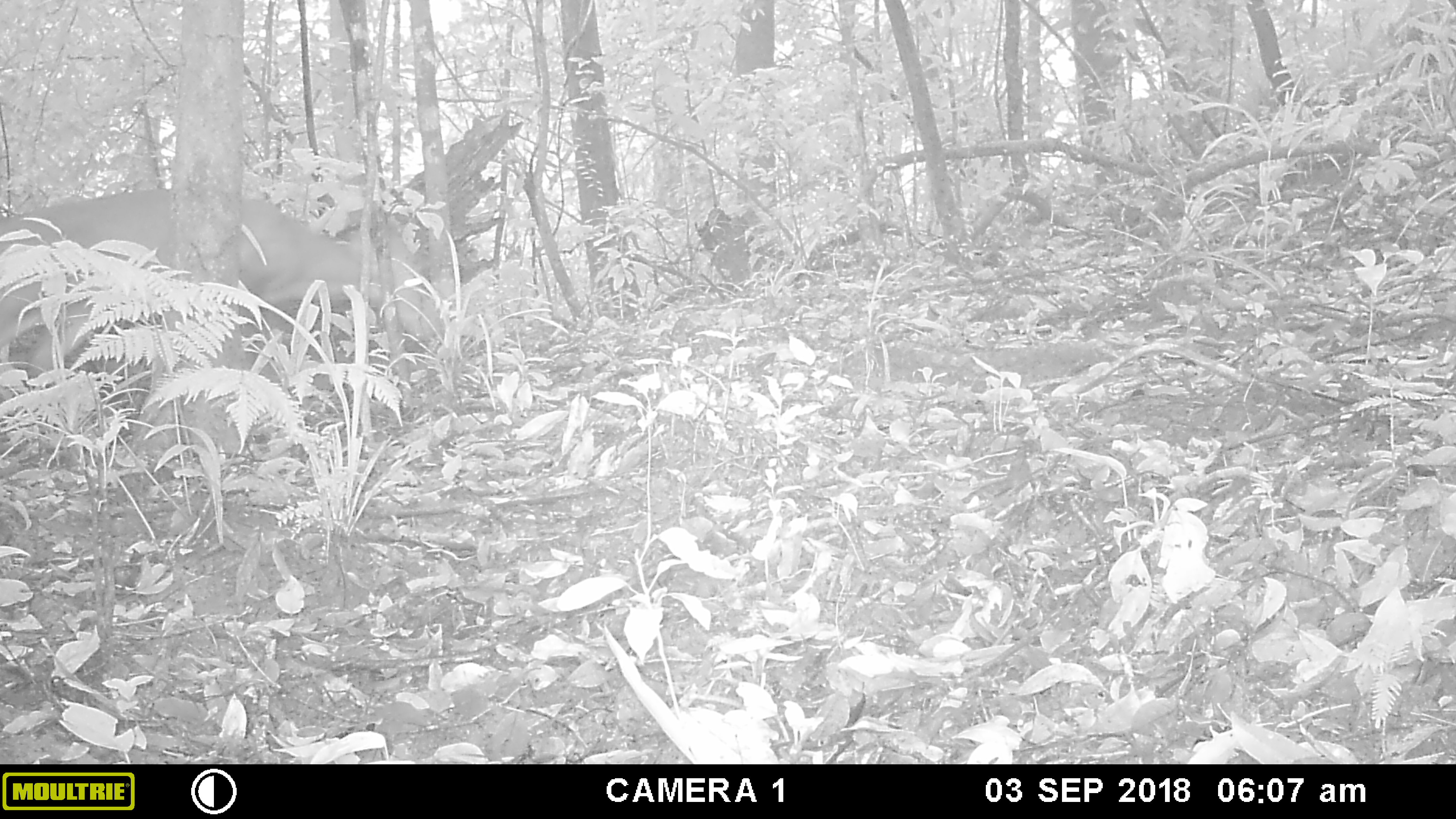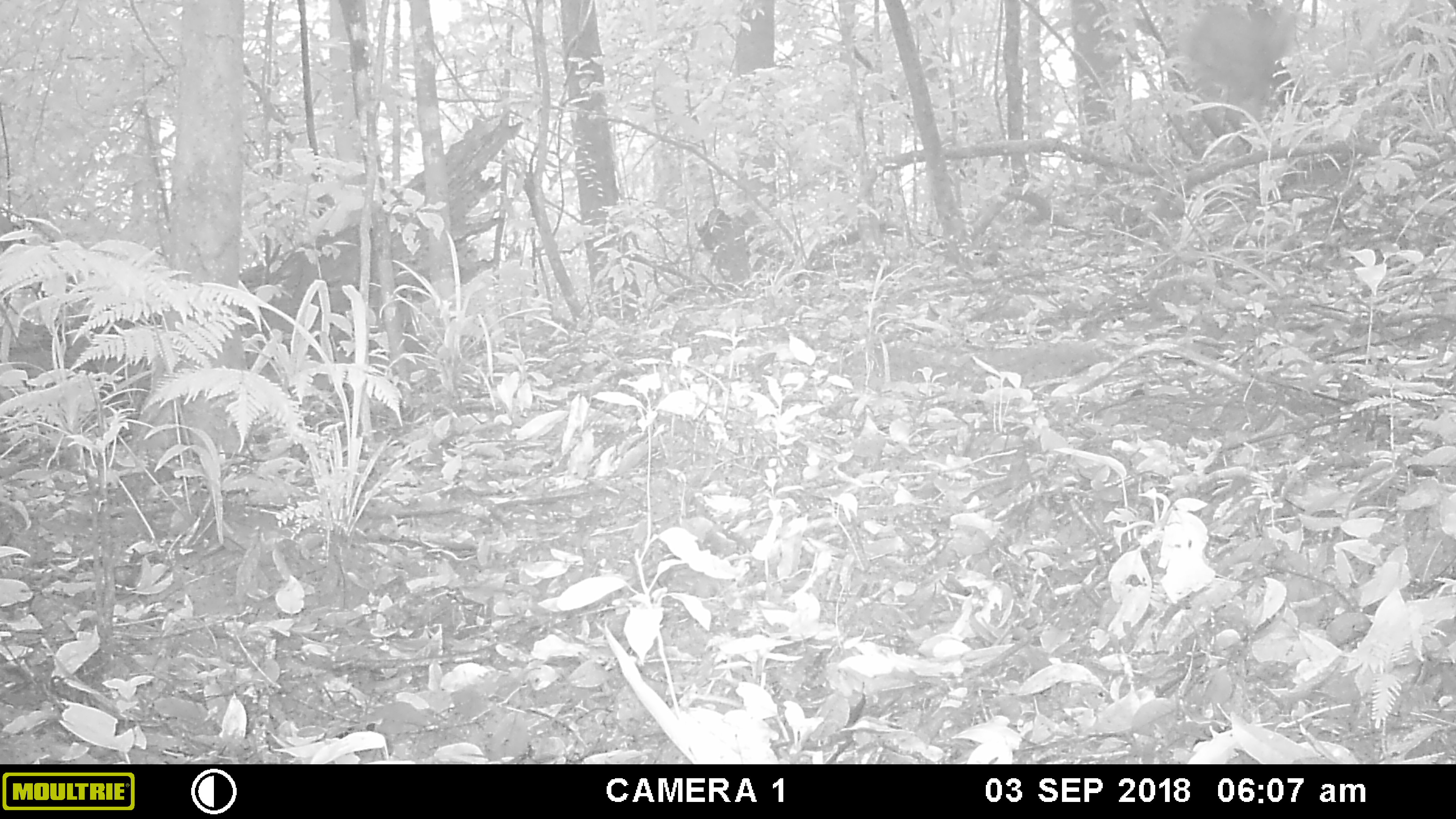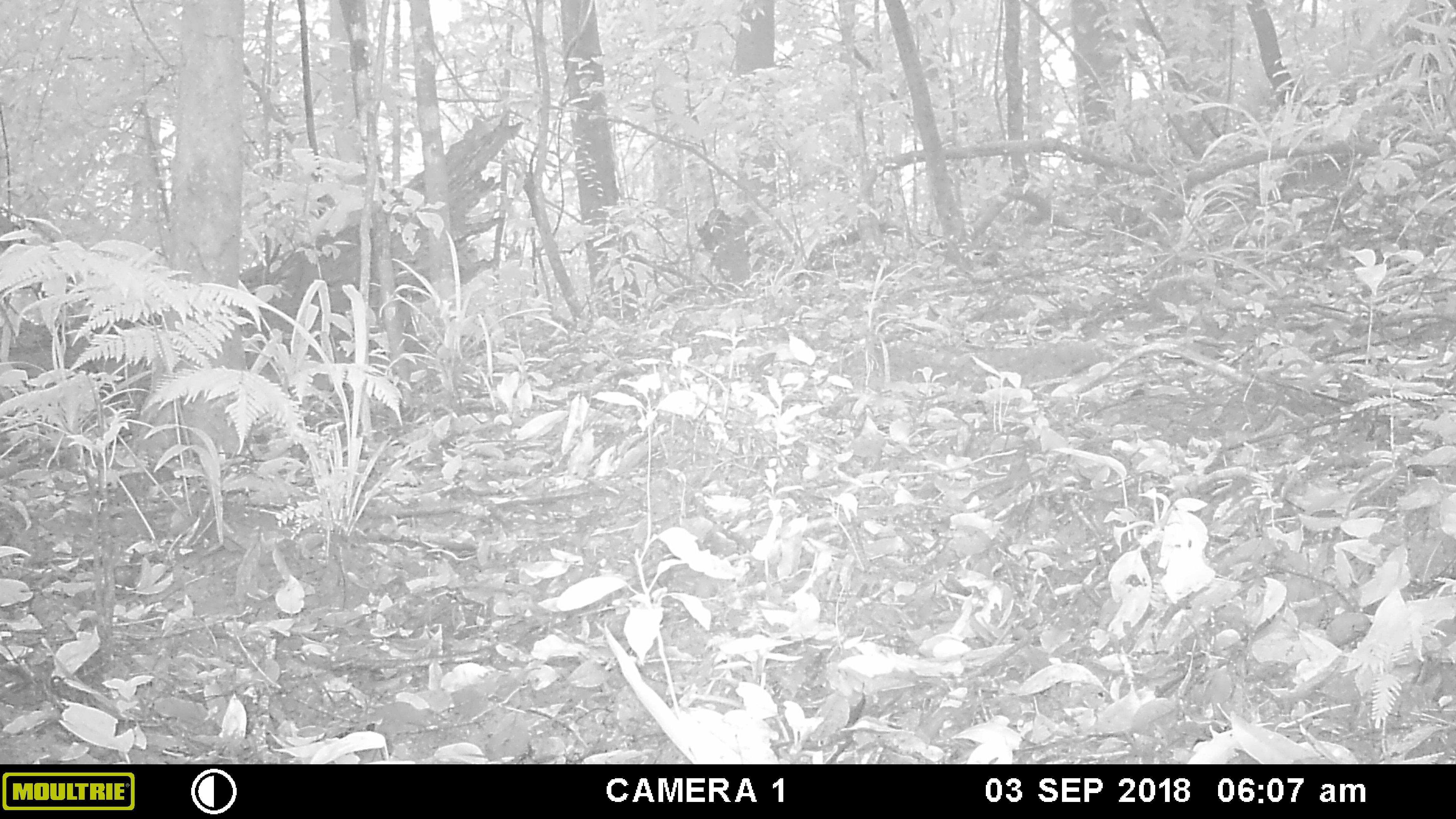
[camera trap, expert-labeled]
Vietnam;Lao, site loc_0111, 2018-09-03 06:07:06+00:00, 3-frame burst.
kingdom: Animalia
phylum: Chordata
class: Mammalia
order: Artiodactyla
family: Cervidae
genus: Muntiacus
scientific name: Muntiacus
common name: muntjacs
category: unidentified muntjac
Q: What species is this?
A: Unidentified muntjac (muntjacs) (Muntiacus).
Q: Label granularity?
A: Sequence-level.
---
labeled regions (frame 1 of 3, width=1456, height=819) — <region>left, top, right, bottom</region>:
unidentified muntjac: <region>0, 190, 443, 446</region>